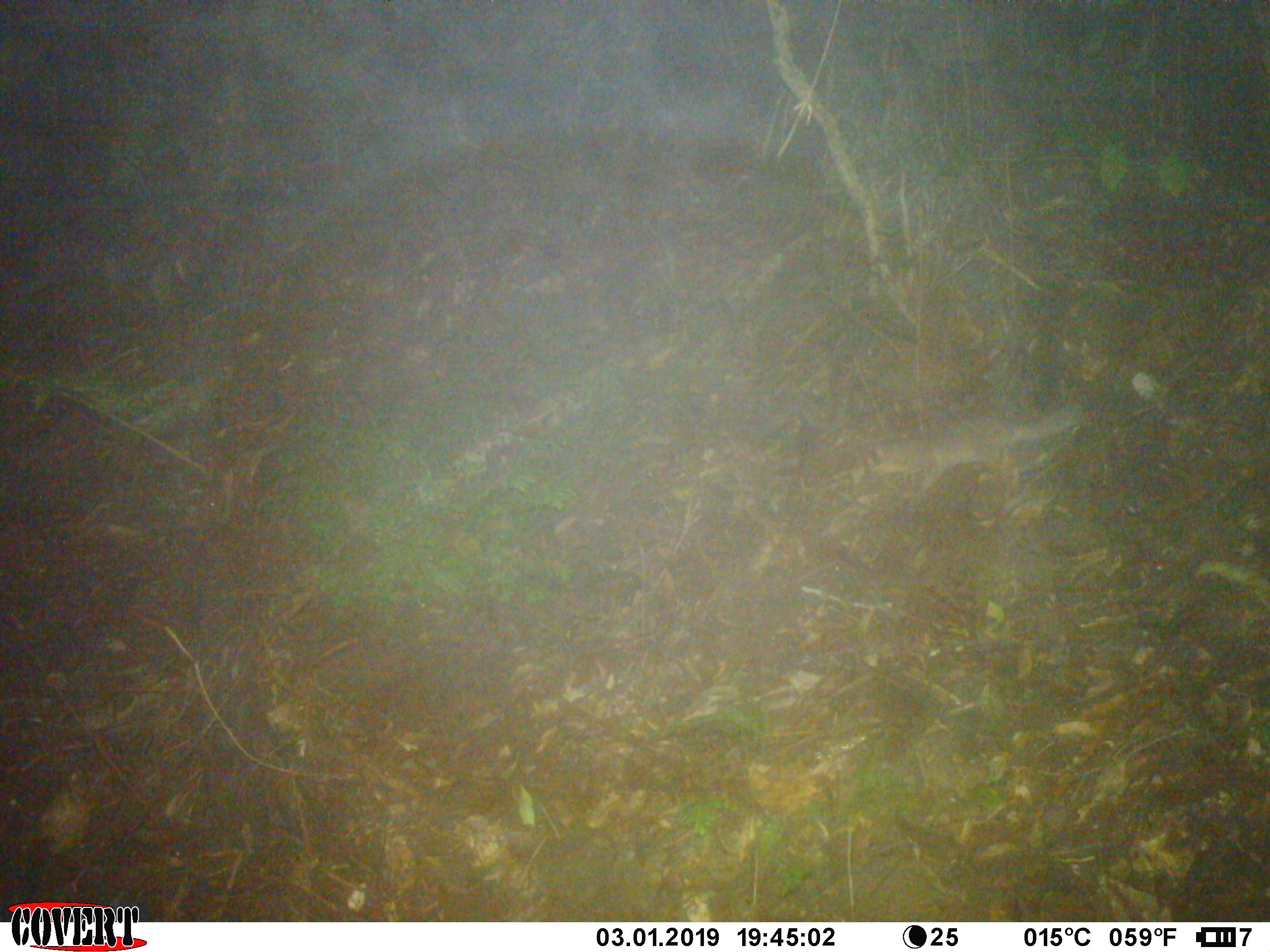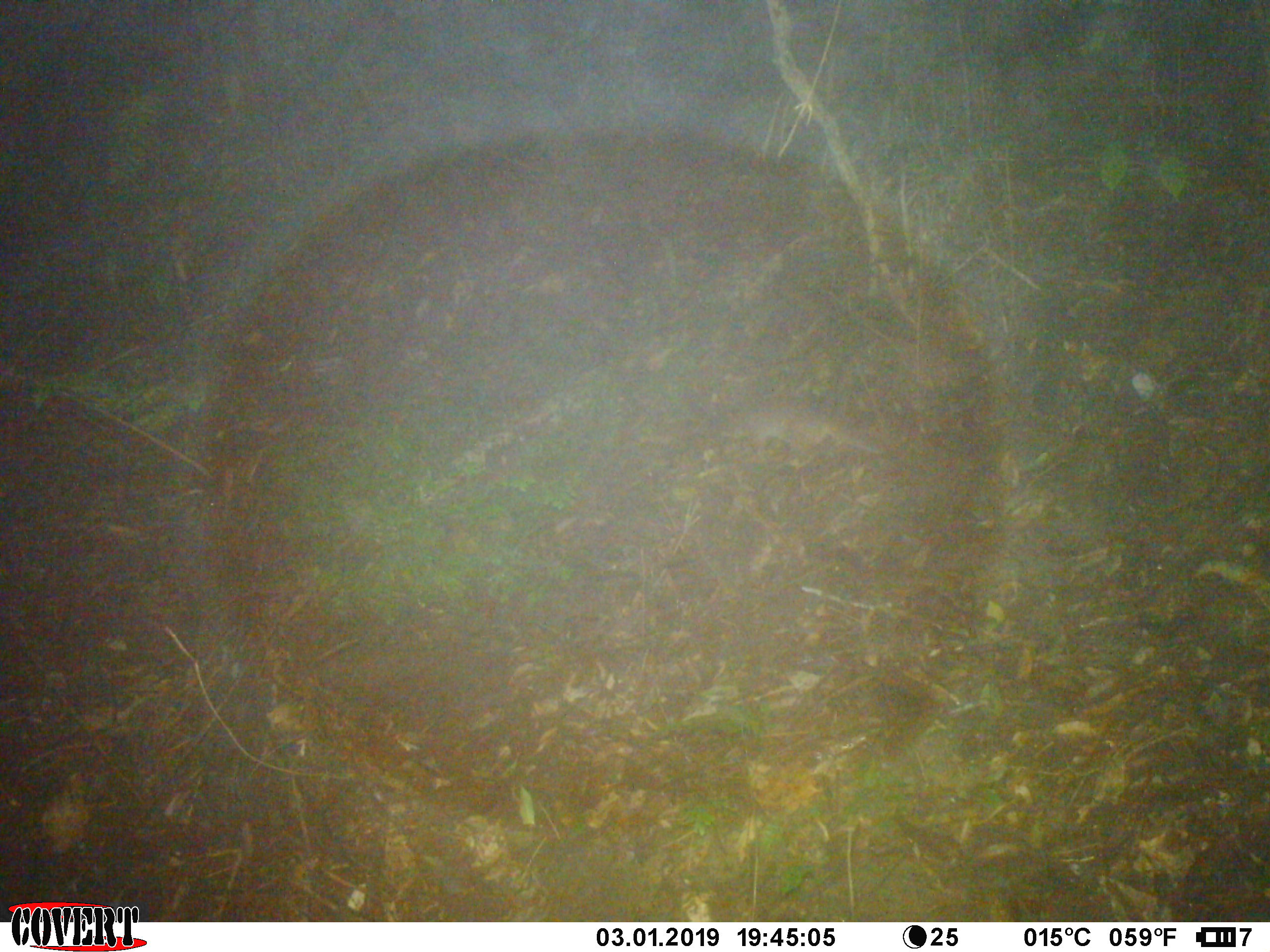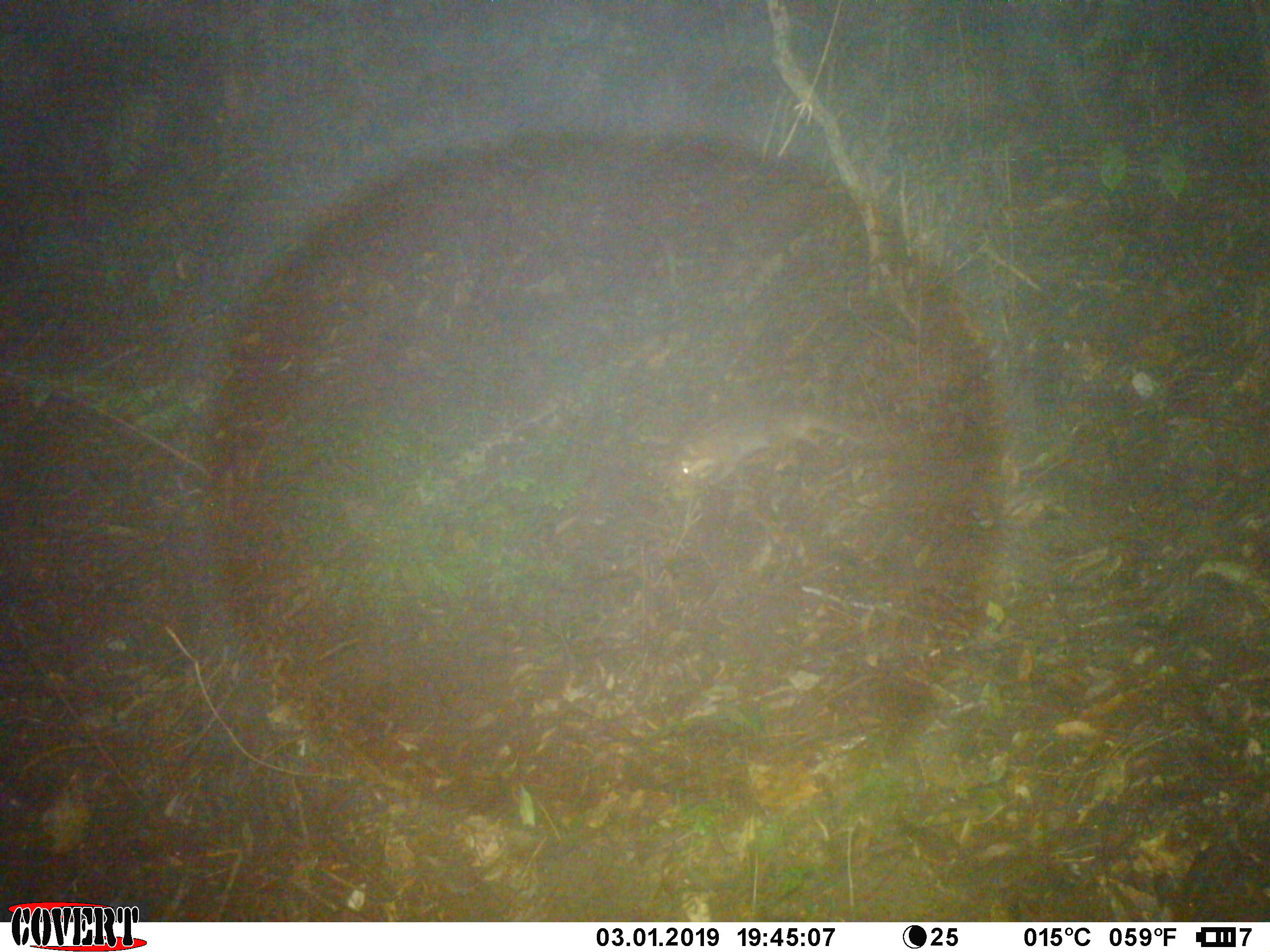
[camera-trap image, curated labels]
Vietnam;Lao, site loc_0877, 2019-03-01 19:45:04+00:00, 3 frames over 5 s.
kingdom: Animalia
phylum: Chordata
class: Mammalia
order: Carnivora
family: Mustelidae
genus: Melogale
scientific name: Melogale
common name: ferret badger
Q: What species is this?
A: Ferret badger (Melogale).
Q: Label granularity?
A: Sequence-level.